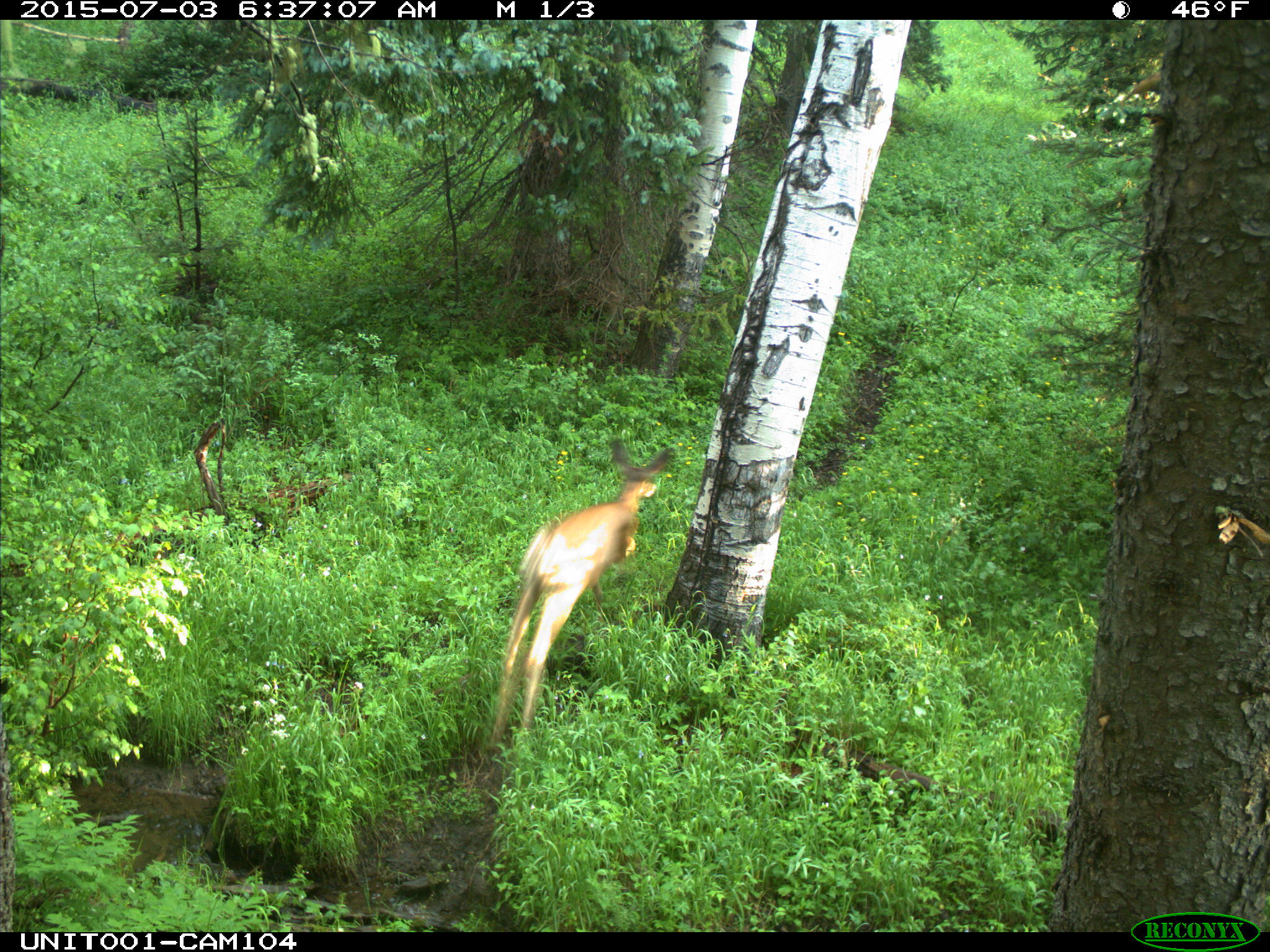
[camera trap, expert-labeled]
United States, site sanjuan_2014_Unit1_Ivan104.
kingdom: Animalia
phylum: Chordata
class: Mammalia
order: Artiodactyla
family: Cervidae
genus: Odocoileus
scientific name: Odocoileus hemionus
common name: mule deer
Odocoileus hemionus (mule deer).